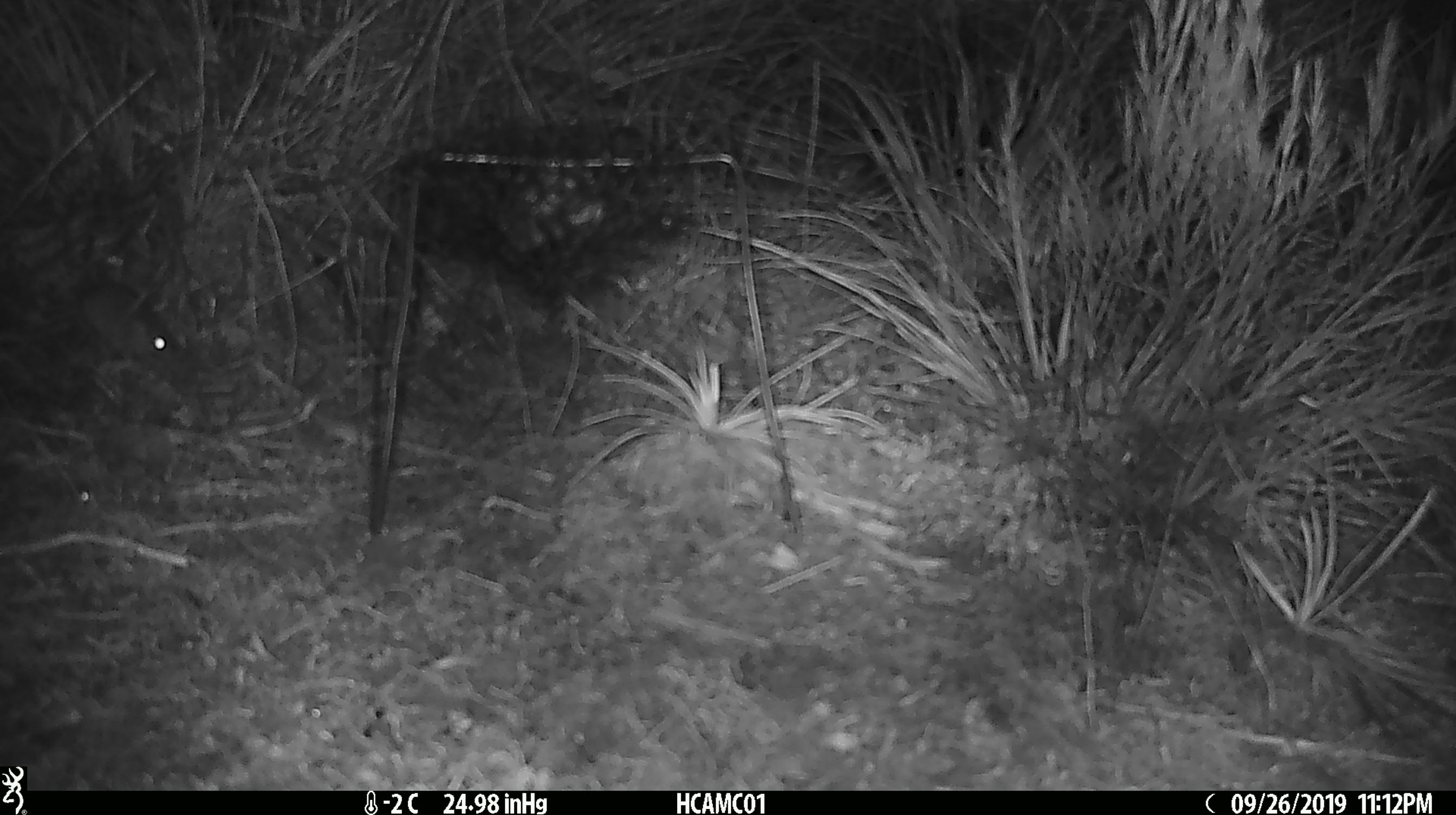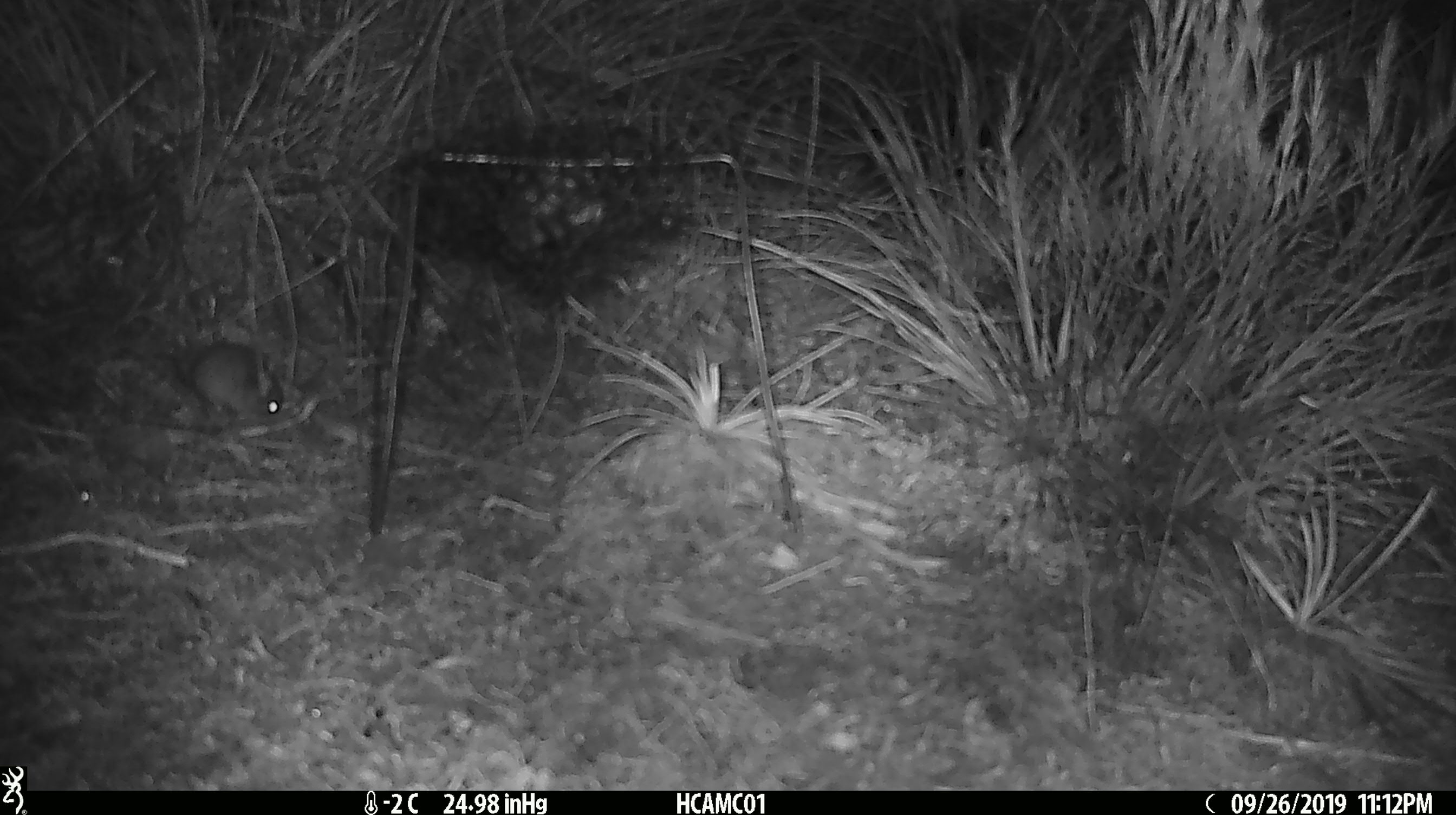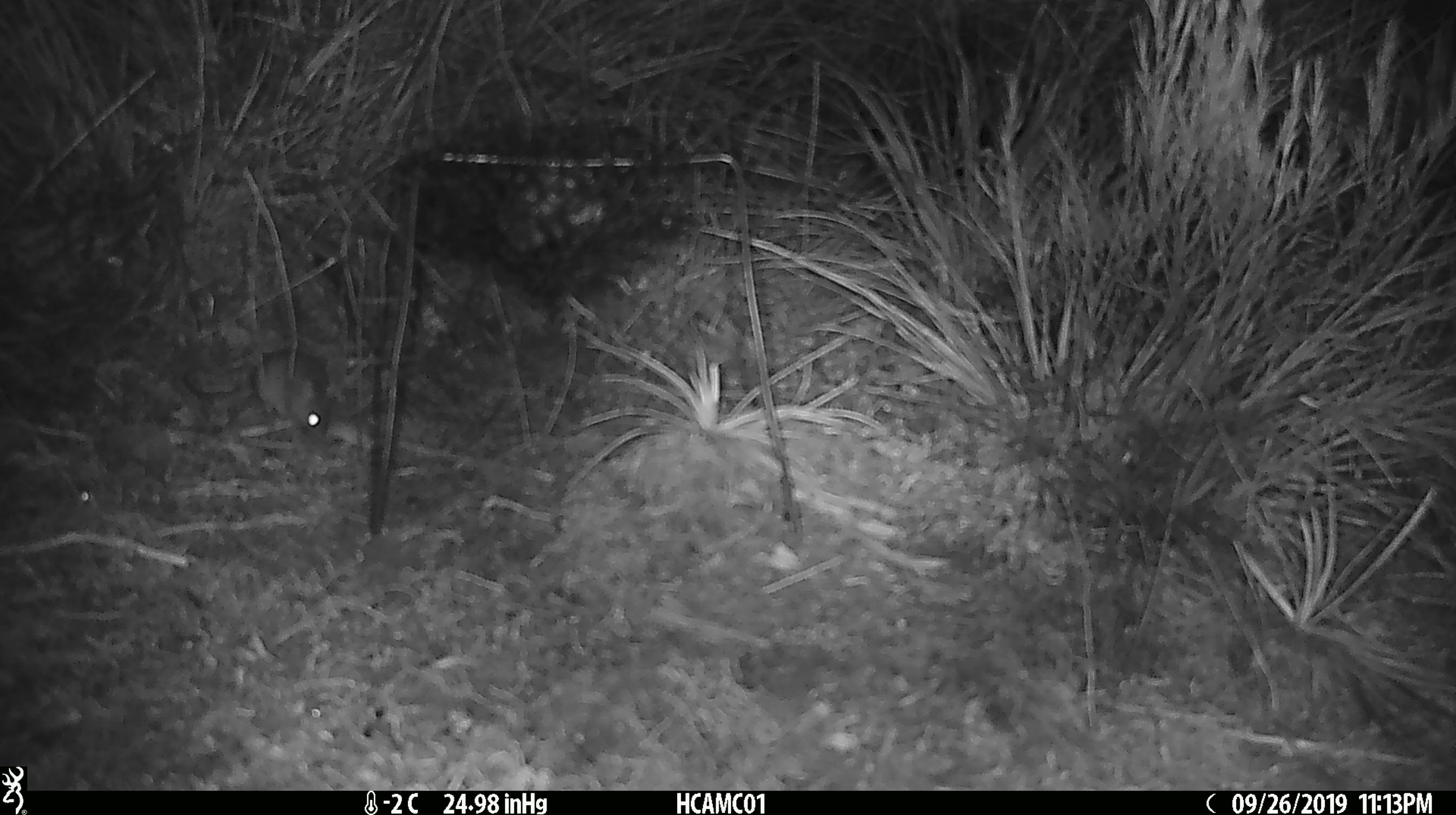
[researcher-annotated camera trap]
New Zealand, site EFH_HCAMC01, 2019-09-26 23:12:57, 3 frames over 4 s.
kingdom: Animalia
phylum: Chordata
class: Mammalia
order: Rodentia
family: Muridae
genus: Mus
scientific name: Mus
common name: mouse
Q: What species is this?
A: Mouse (Mus).